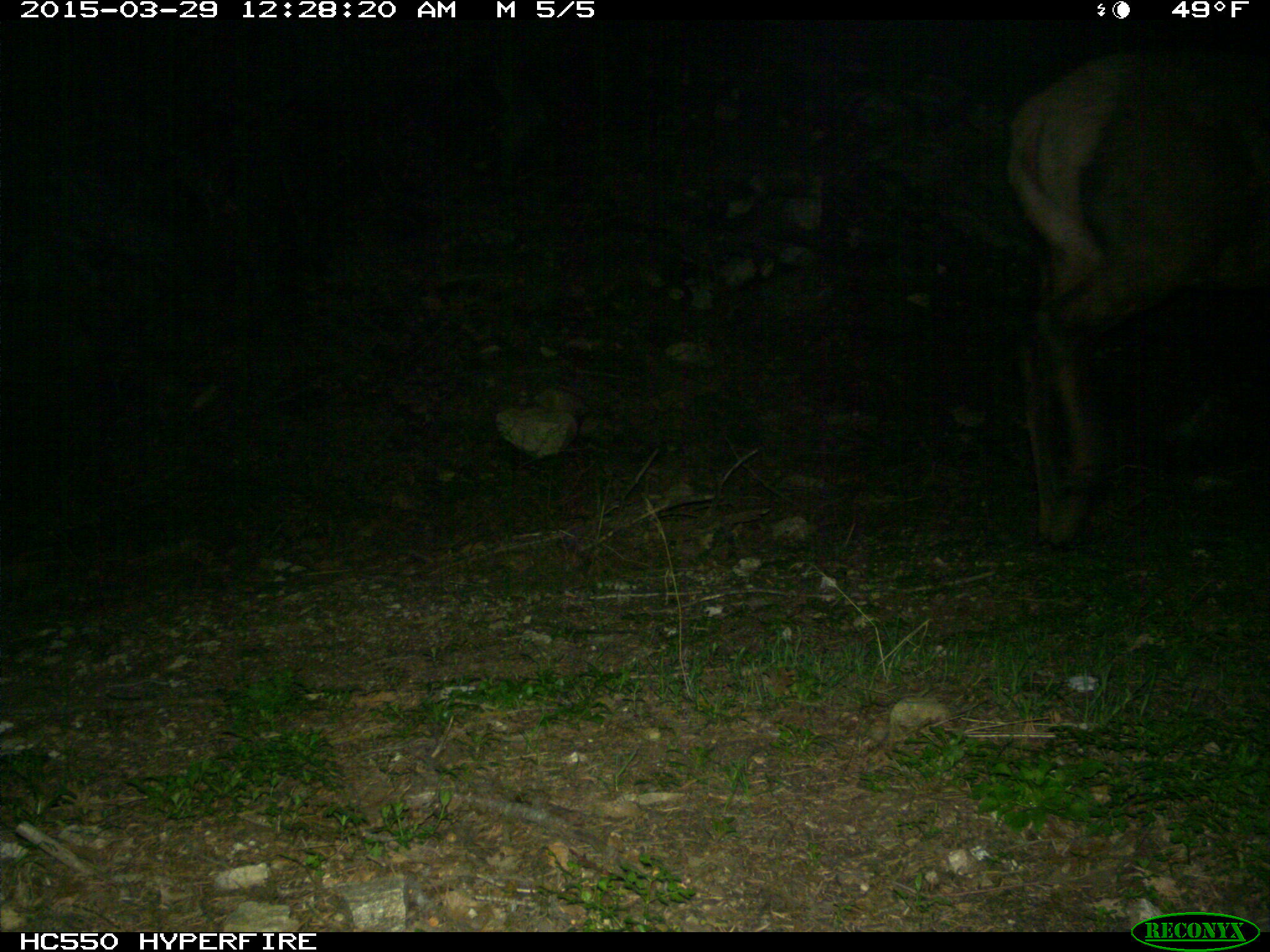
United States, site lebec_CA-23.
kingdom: Animalia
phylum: Chordata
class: Mammalia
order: Artiodactyla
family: Cervidae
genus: Cervus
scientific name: Cervus canadensis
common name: elk